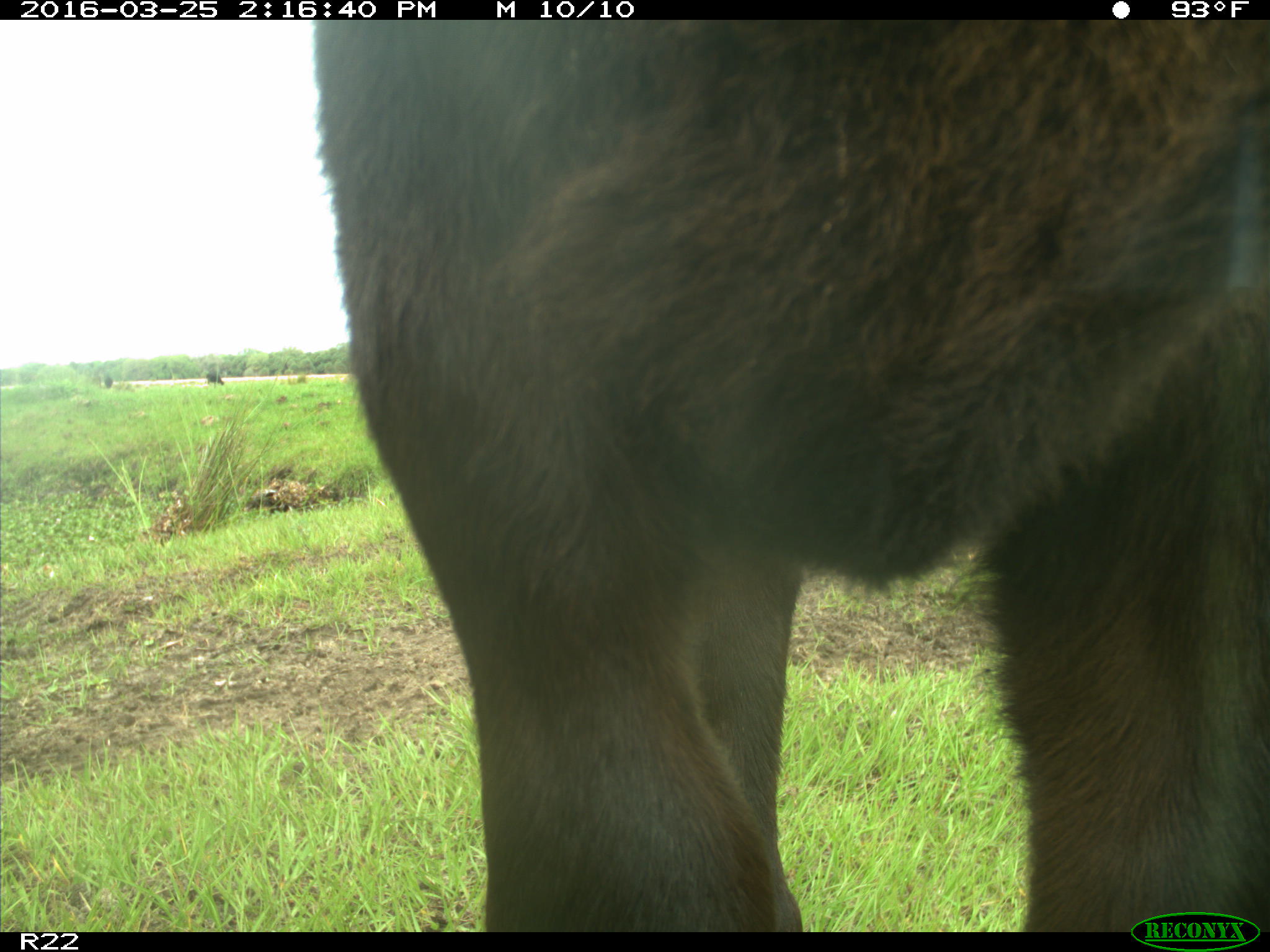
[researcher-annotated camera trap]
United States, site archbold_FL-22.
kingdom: Animalia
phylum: Chordata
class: Mammalia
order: Artiodactyla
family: Bovidae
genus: Bos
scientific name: Bos taurus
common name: domestic cow